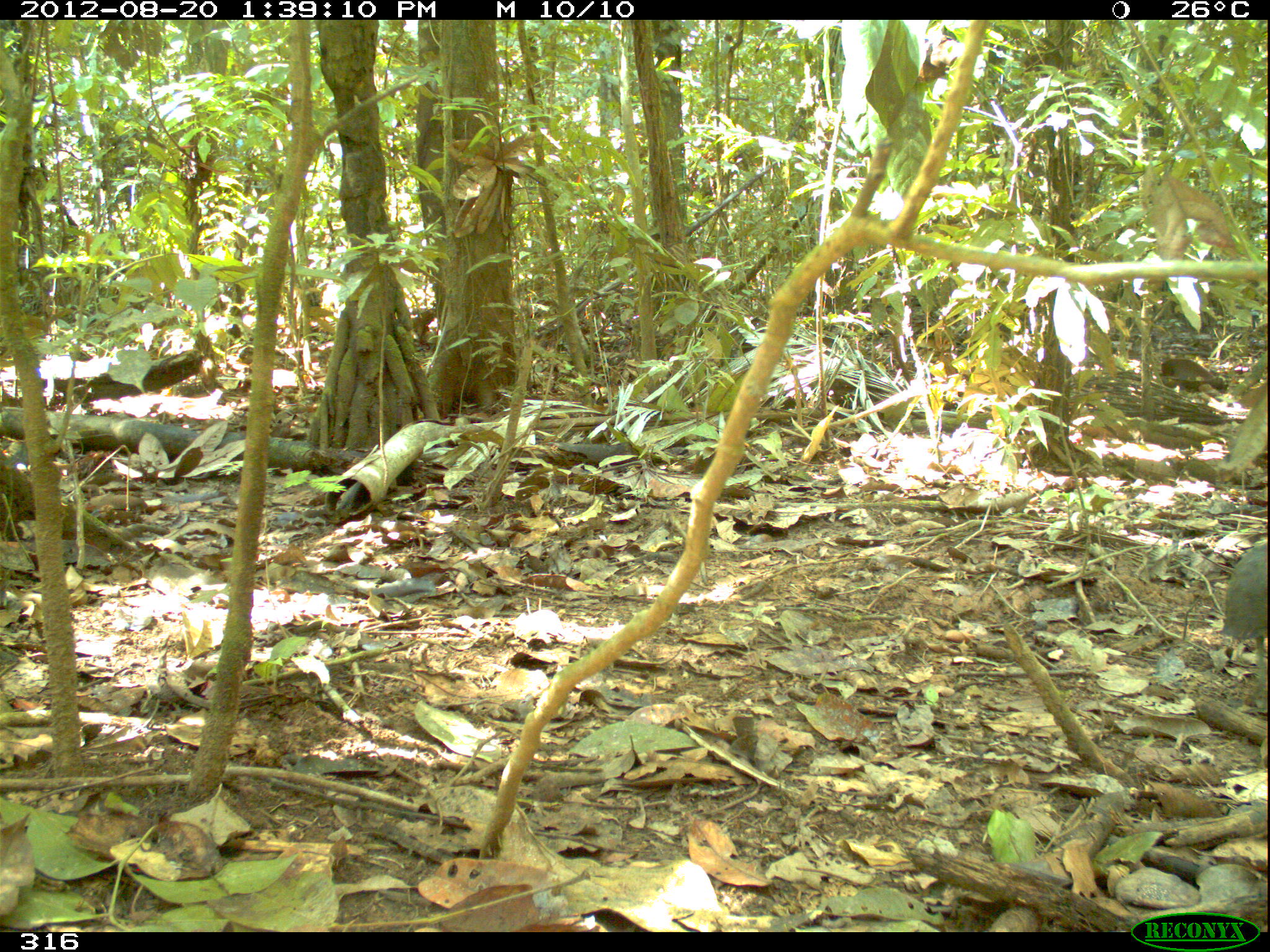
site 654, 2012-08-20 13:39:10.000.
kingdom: Animalia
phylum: Chordata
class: Aves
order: Galliformes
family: Phasianidae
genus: Alectoris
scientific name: Alectoris rufa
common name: red-legged partridge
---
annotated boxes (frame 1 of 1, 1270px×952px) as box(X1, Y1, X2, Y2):
alectoris rufa: box(1221, 543, 1270, 696)